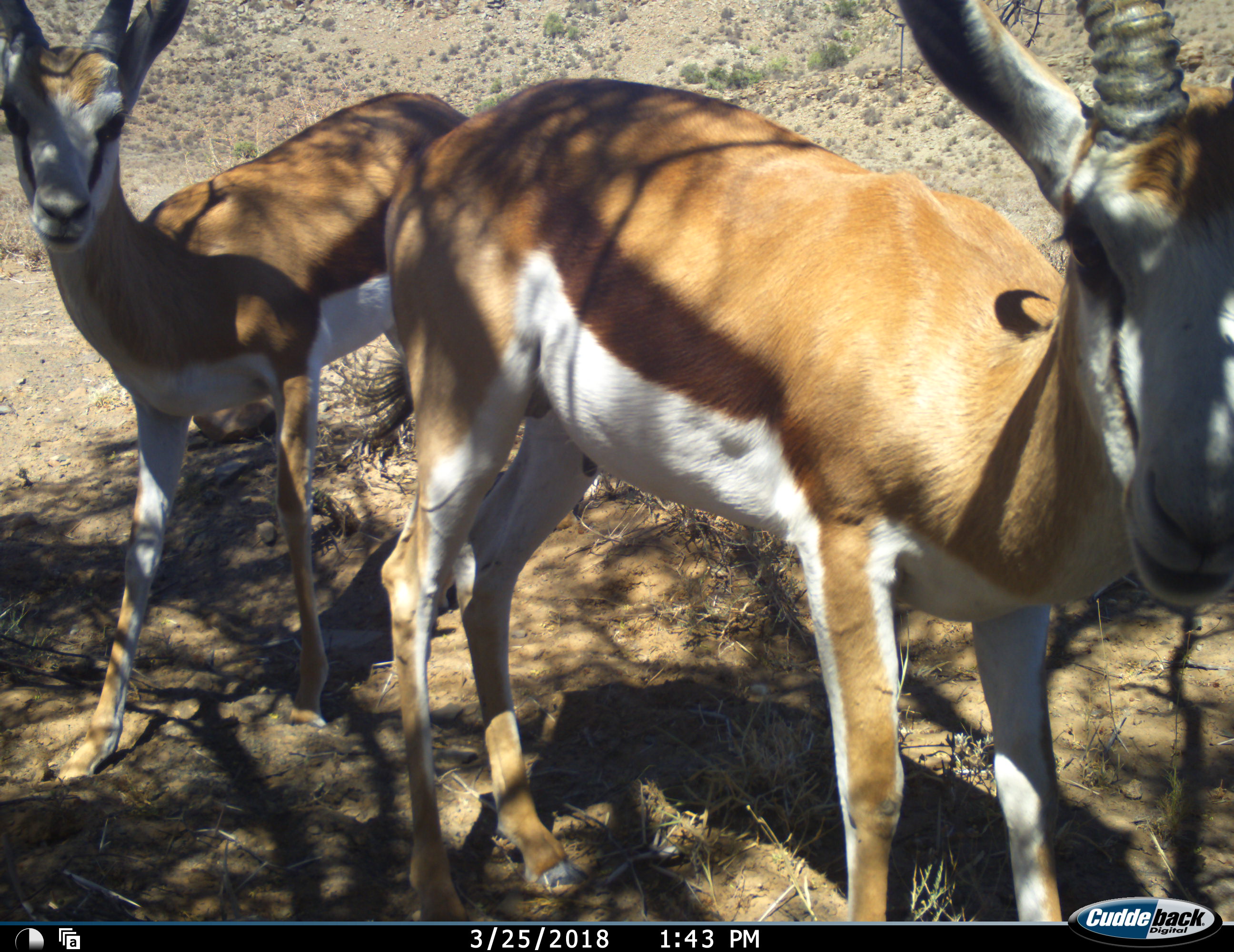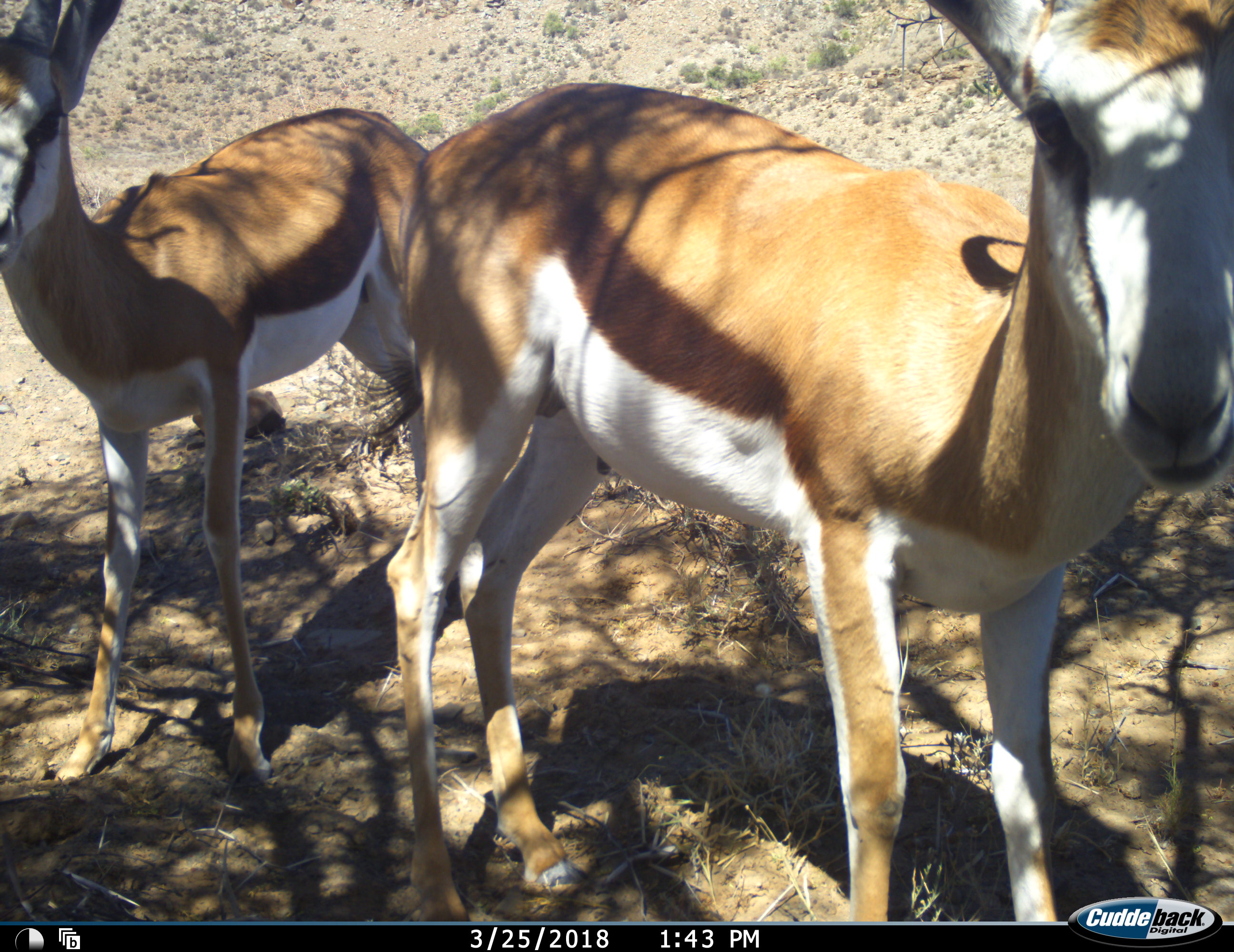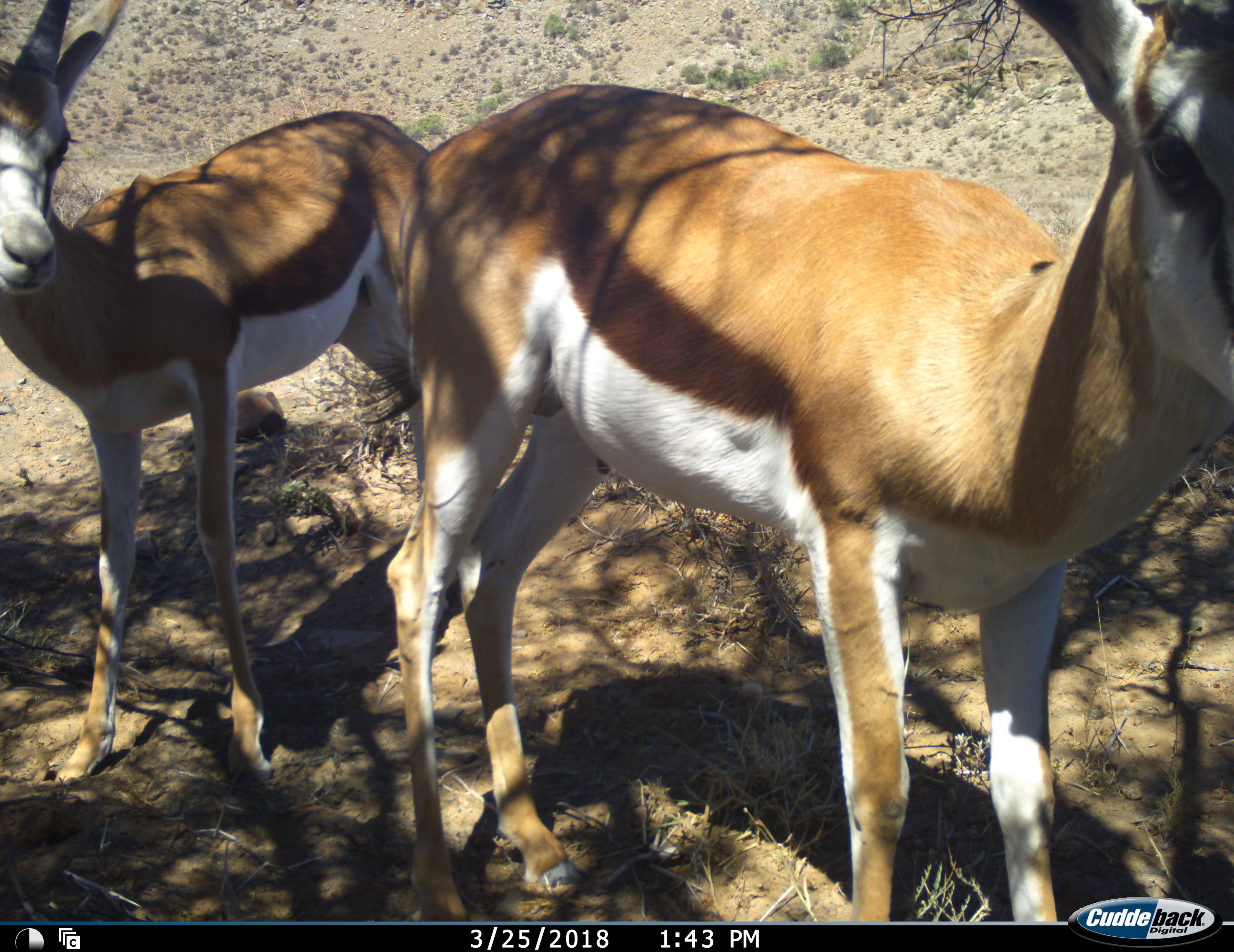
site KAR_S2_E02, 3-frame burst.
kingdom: Animalia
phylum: Chordata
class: Mammalia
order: Artiodactyla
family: Bovidae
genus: Antidorcas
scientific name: Antidorcas marsupialis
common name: springbok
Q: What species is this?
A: Springbok (Antidorcas marsupialis).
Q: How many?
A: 2.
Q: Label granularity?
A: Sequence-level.